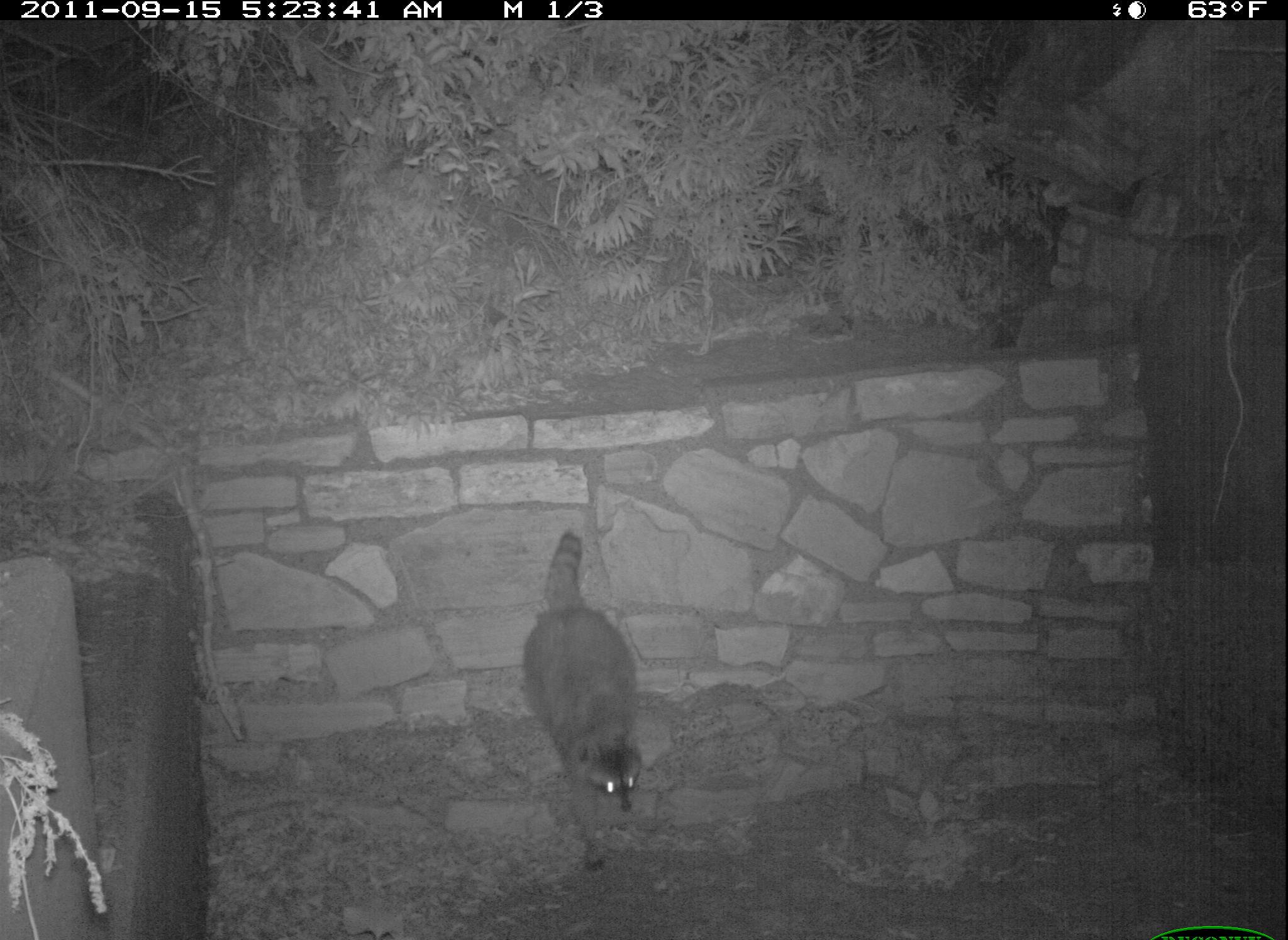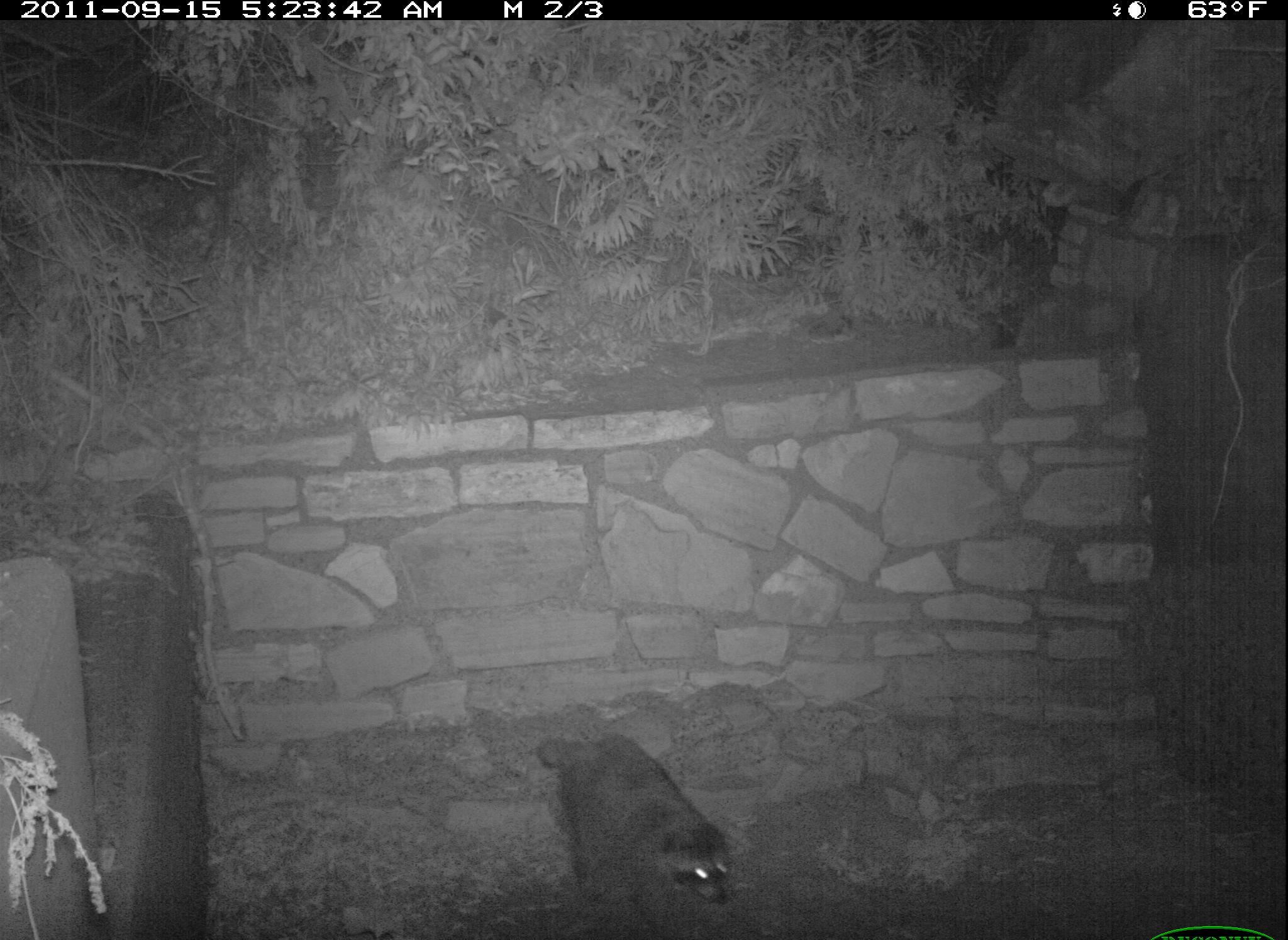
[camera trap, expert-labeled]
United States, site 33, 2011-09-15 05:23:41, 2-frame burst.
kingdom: Animalia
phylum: Chordata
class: Mammalia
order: Carnivora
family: Procyonidae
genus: Procyon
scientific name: Procyon lotor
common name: raccoon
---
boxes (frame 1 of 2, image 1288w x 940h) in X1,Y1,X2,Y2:
raccoon: 520,522,686,878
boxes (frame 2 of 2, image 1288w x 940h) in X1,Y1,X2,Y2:
raccoon: 528,718,751,940